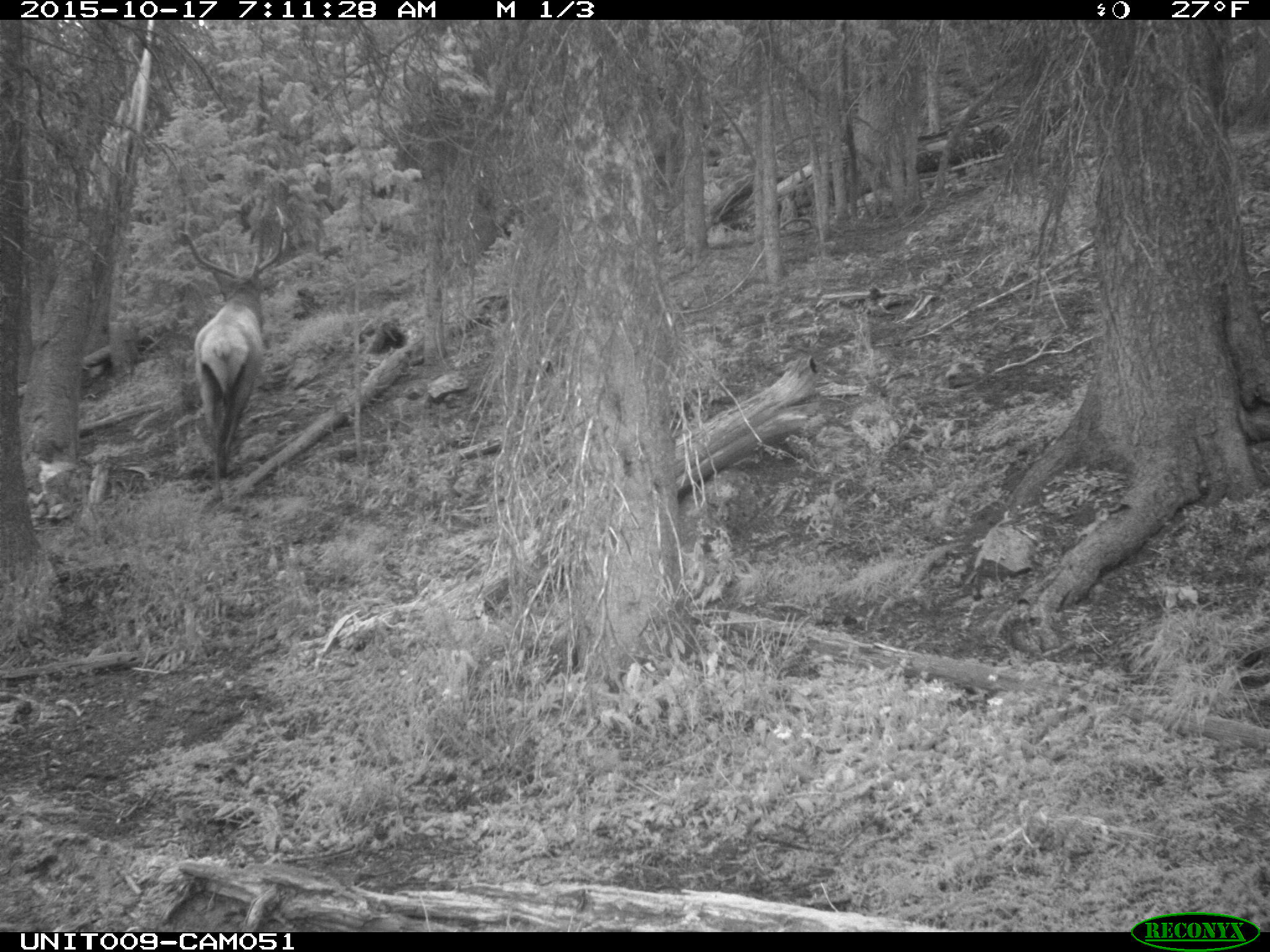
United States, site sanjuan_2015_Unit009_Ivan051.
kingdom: Animalia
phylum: Chordata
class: Mammalia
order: Artiodactyla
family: Cervidae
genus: Cervus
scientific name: Cervus elaphus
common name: red deer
Cervus elaphus (red deer).